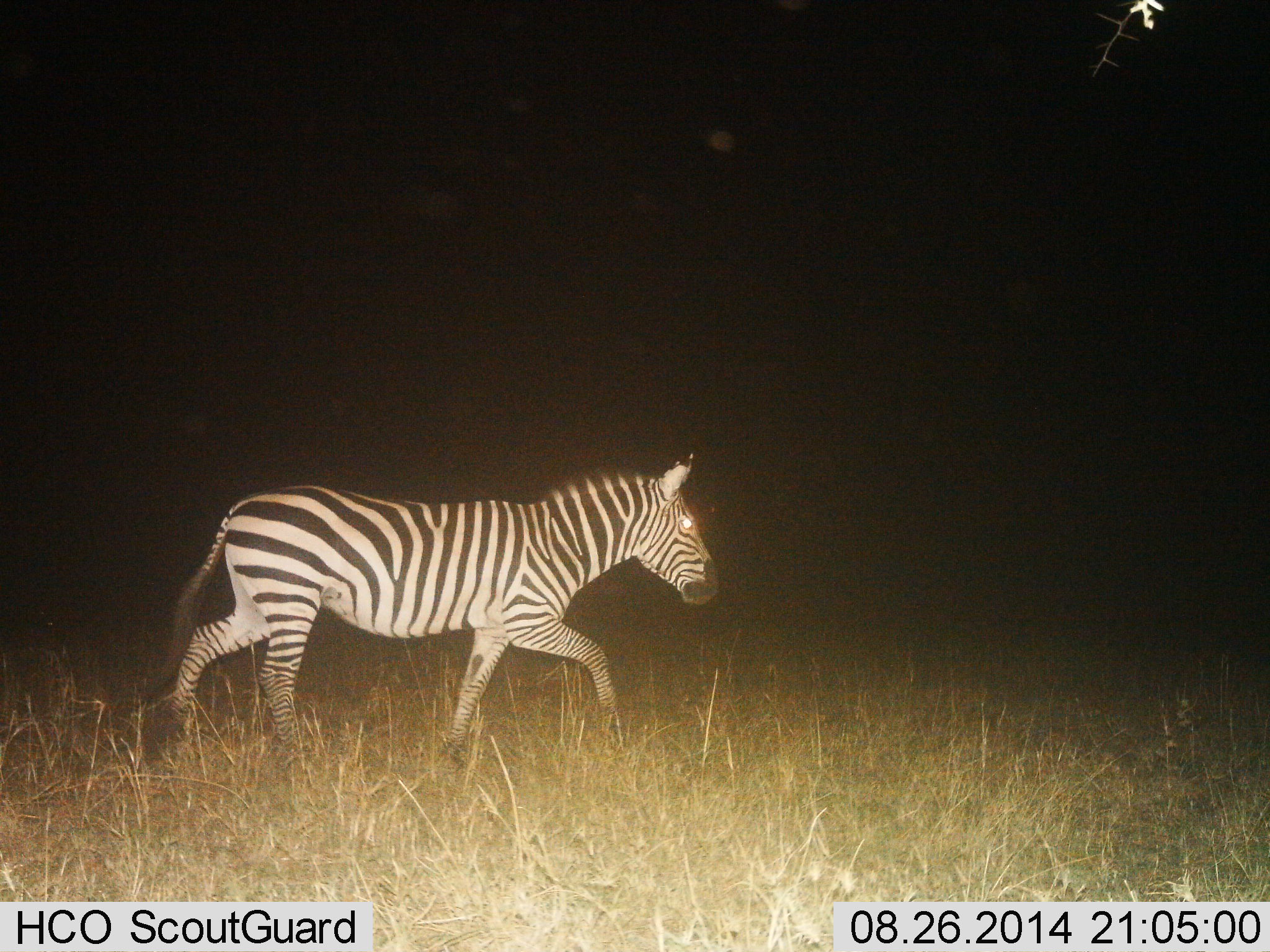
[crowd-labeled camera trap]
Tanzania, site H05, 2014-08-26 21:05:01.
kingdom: Animalia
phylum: Chordata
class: Mammalia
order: Perissodactyla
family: Equidae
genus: Equus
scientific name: Equus quagga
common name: plains zebra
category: zebra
Zebra (plains zebra) (Equus quagga), count 1. Behavior (volunteer vote fractions): standing 20%, resting 0%, moving 80%, interacting 0%. Young present (vote fraction): 0%. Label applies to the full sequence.